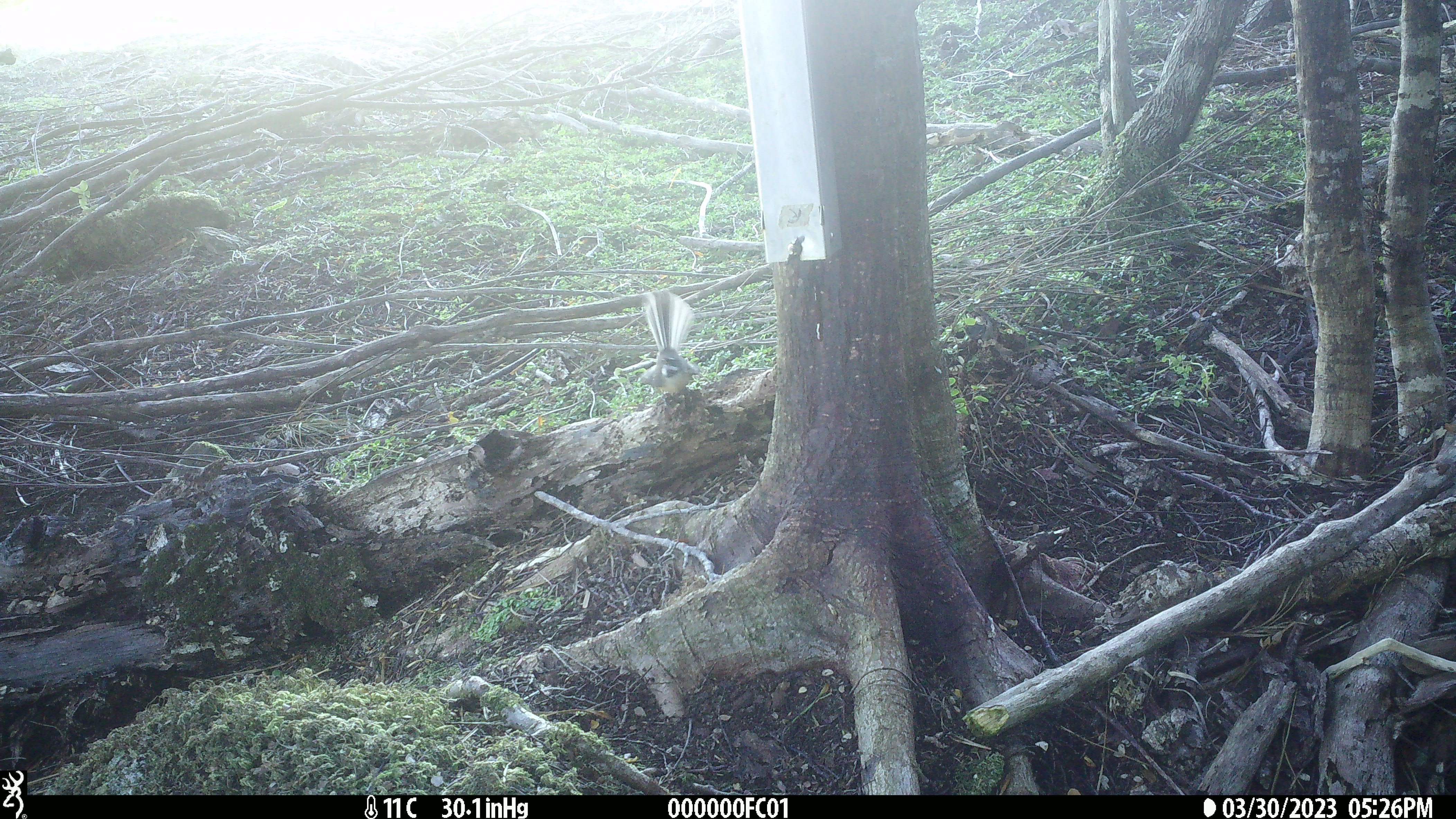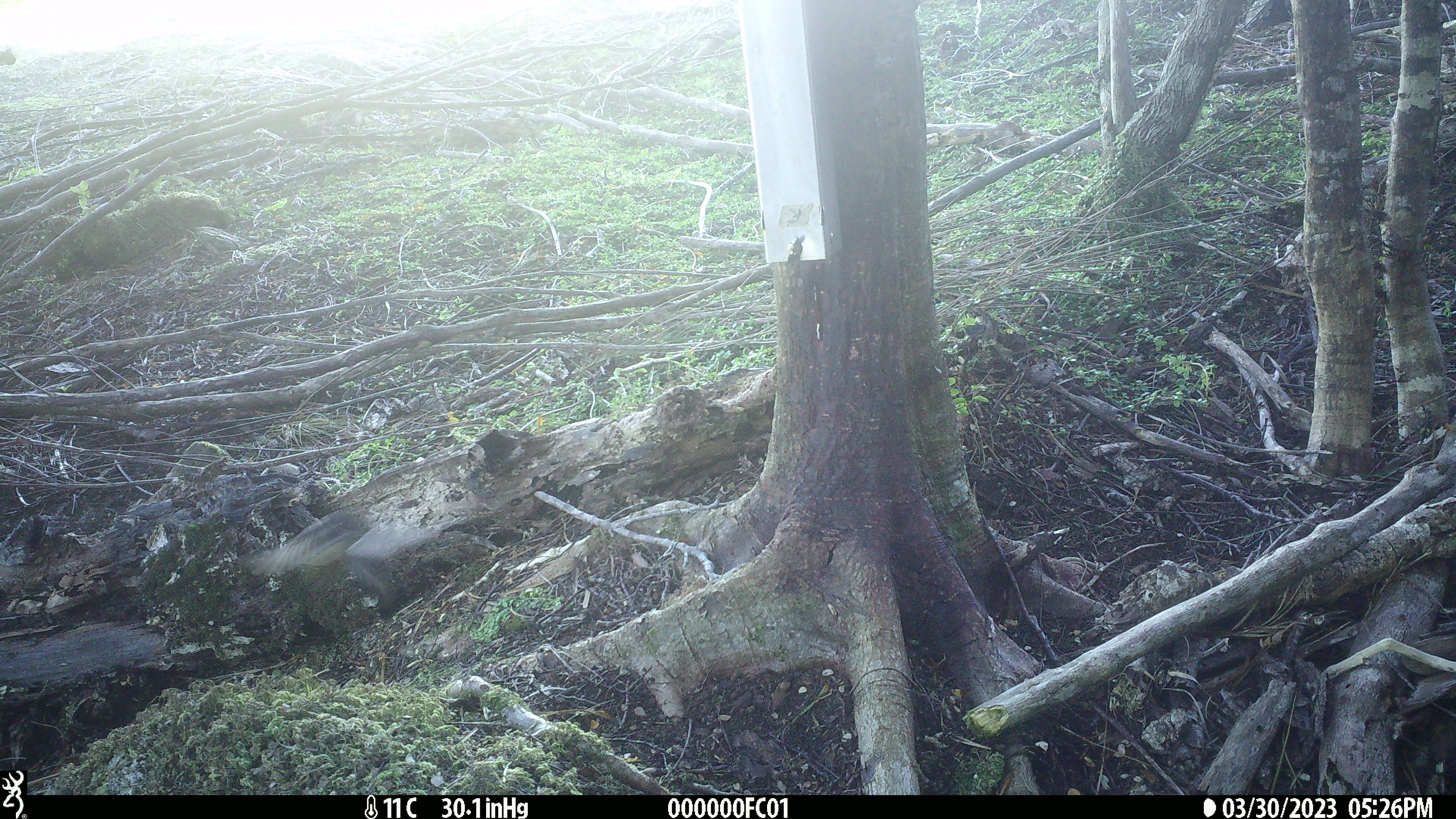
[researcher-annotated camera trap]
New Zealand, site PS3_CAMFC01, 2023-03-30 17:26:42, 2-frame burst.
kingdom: Animalia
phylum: Chordata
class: Aves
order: Passeriformes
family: Rhipiduridae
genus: Rhipidura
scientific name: Rhipidura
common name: fantails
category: fantail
Fantail (fantails) (Rhipidura).